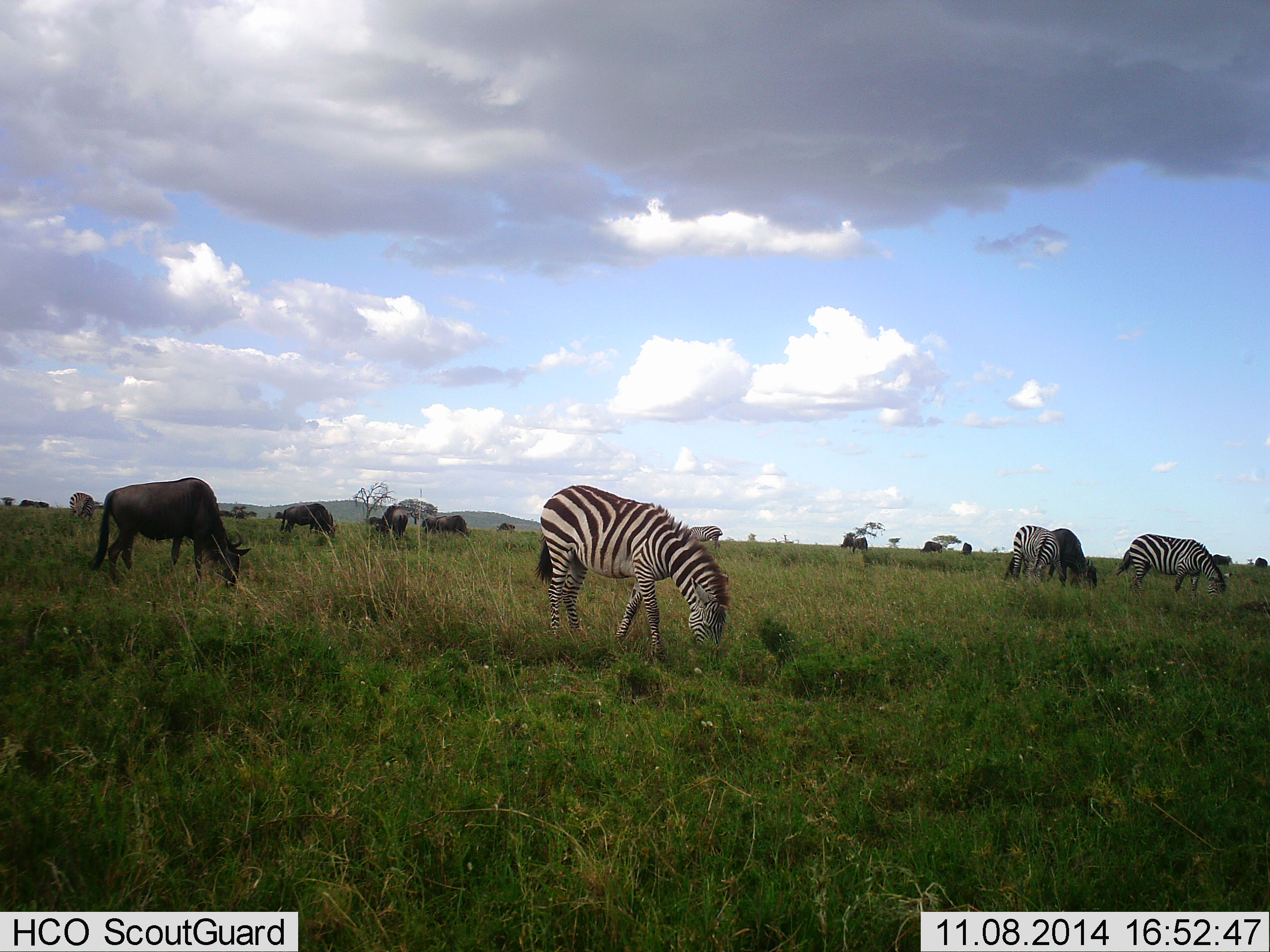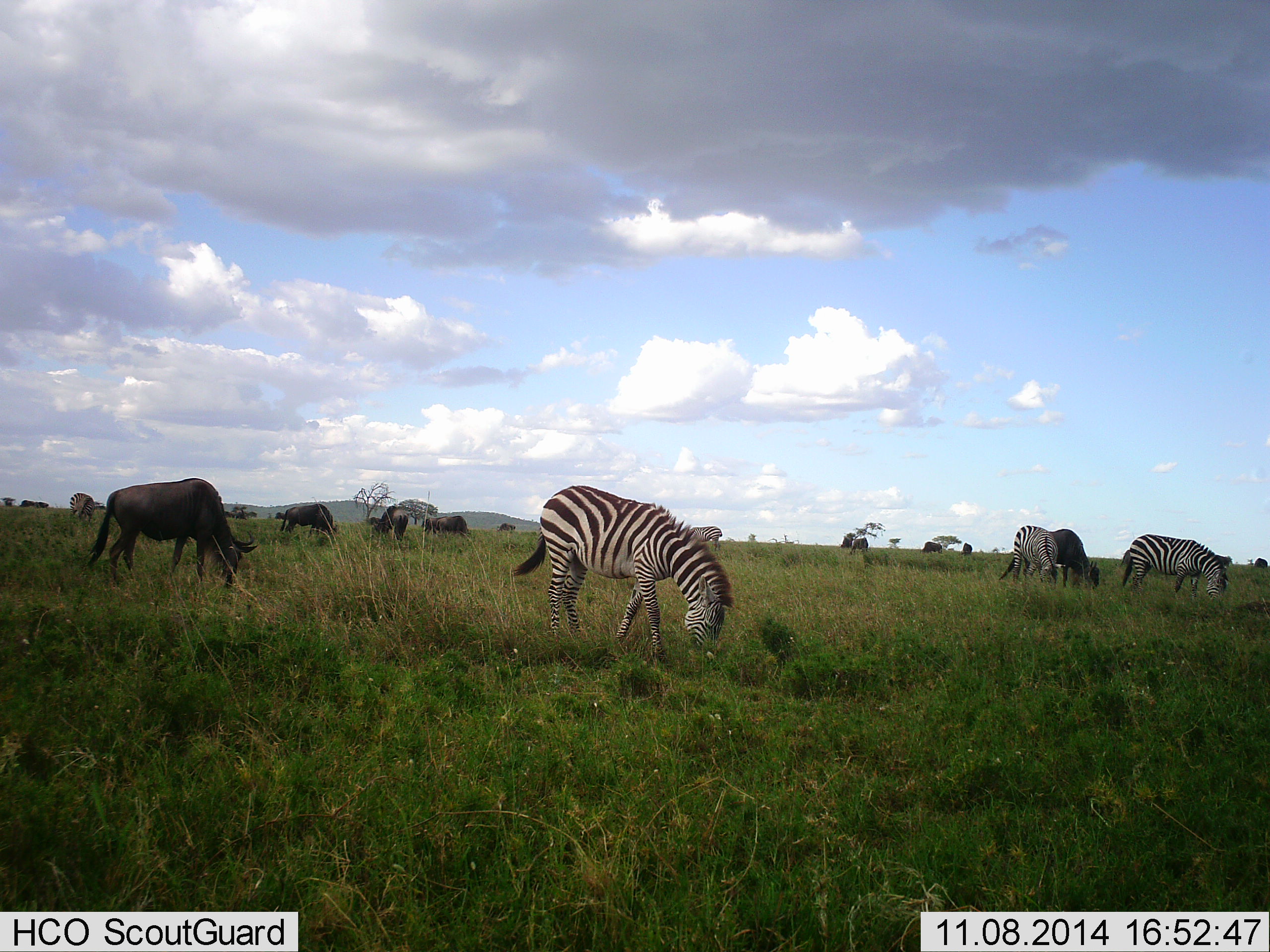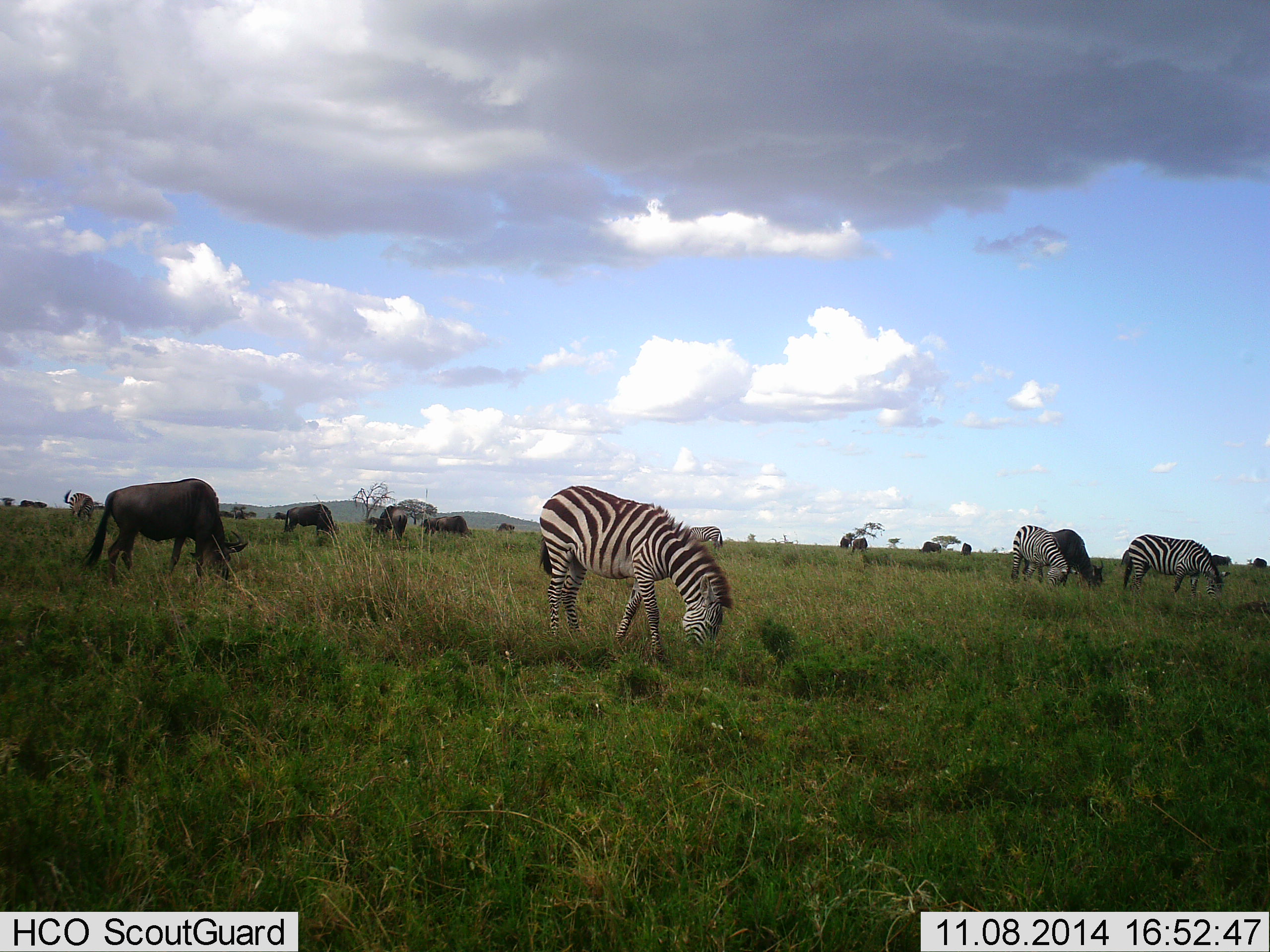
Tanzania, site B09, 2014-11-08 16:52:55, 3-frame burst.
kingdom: Animalia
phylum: Chordata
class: Mammalia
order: Artiodactyla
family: Bovidae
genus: Connochaetes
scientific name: Connochaetes taurinus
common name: blue wildebeest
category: wildebeest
Wildebeest (blue wildebeest) (Connochaetes taurinus), count 11-50. Behavior (volunteer vote fractions): standing 20%, resting 10%, moving 10%, interacting 10%. Young present (vote fraction): 0%. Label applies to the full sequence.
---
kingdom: Animalia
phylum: Chordata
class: Mammalia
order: Perissodactyla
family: Equidae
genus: Equus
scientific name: Equus quagga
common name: plains zebra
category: zebra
Zebra (plains zebra) (Equus quagga), count 5. Behavior (volunteer vote fractions): standing 15%, resting 0%, moving 8%, interacting 8%. Young present (vote fraction): 0%. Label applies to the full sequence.